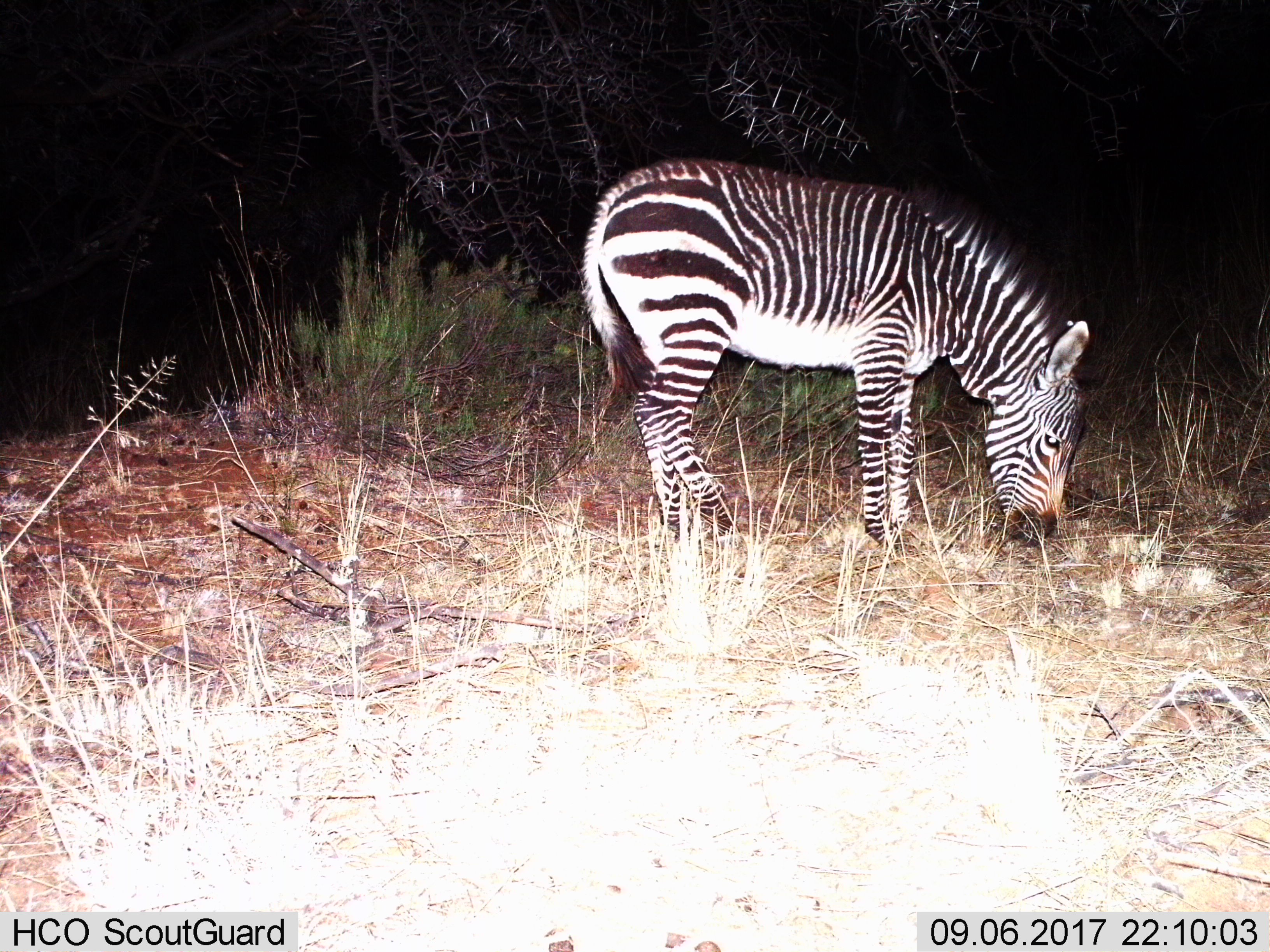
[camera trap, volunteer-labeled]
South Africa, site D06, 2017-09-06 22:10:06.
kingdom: Animalia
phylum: Chordata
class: Mammalia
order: Perissodactyla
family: Equidae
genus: Equus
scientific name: Equus zebra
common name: mountain zebra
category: zebramountain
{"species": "zebramountain (mountain zebra) (Equus zebra)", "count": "1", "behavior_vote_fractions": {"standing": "57%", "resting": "0%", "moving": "14%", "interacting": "0%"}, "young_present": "0%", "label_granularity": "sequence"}